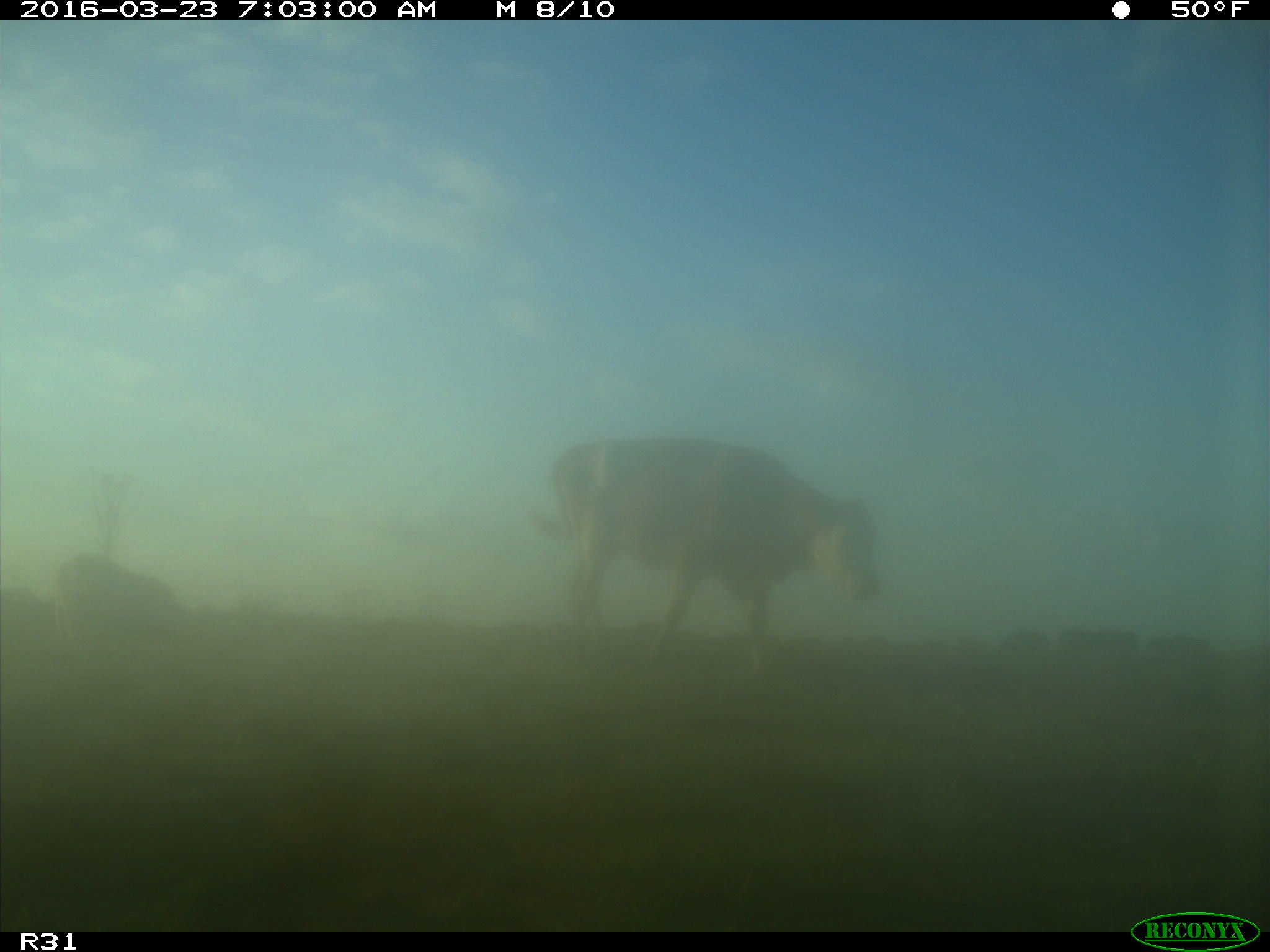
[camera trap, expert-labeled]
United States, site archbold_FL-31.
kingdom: Animalia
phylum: Chordata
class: Mammalia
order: Artiodactyla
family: Bovidae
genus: Bos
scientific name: Bos taurus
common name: domestic cow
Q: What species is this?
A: Bos taurus (domestic cow).